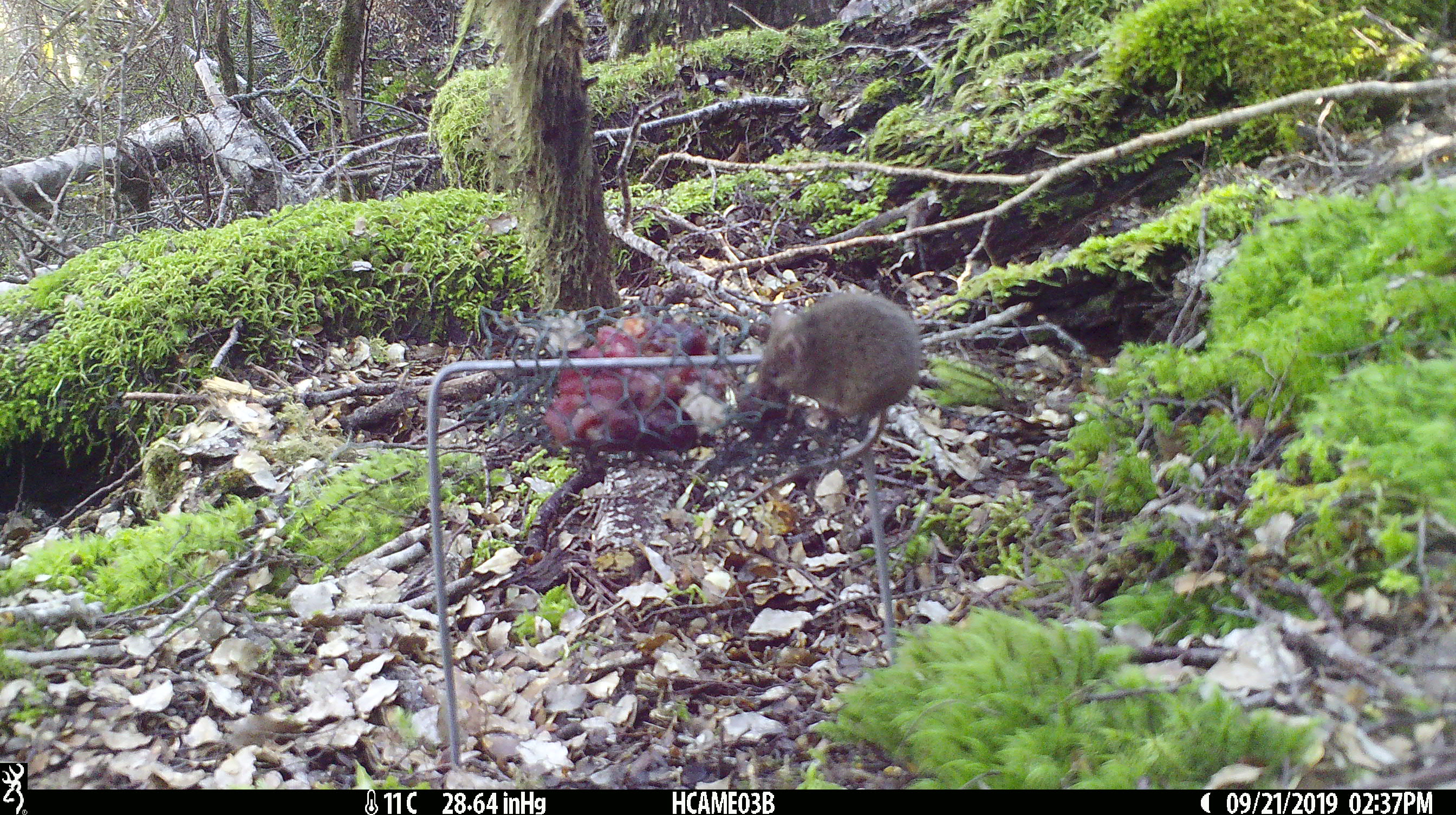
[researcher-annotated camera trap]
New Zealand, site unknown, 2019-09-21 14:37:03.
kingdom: Animalia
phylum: Chordata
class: Mammalia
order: Rodentia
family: Muridae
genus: Mus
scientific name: Mus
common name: mouse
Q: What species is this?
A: Mouse (Mus).